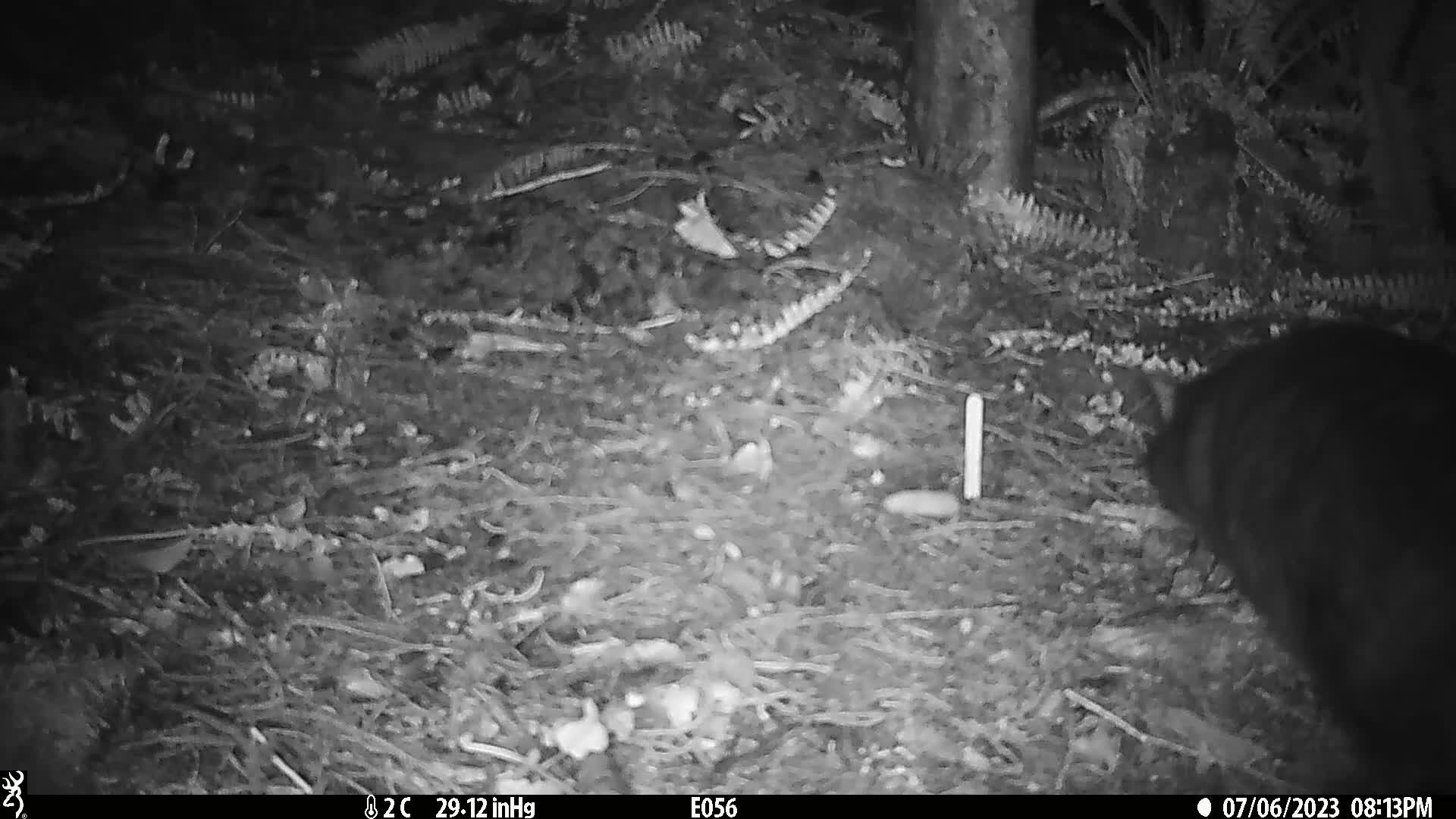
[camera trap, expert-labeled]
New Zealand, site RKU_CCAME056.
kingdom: Animalia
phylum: Chordata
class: Mammalia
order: Carnivora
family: Felidae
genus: Felis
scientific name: Felis catus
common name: domestic cat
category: cat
Cat (domestic cat) (Felis catus).